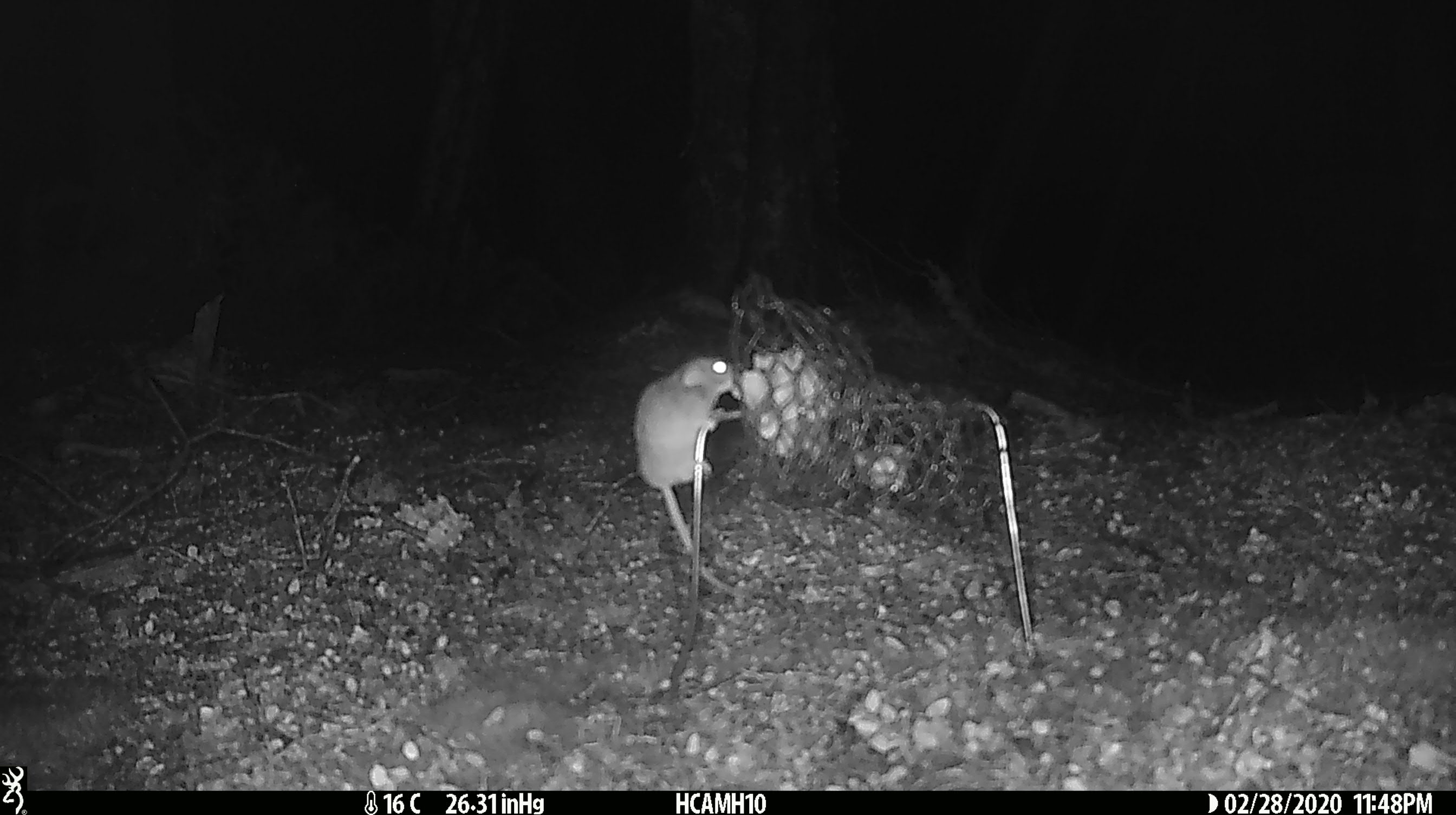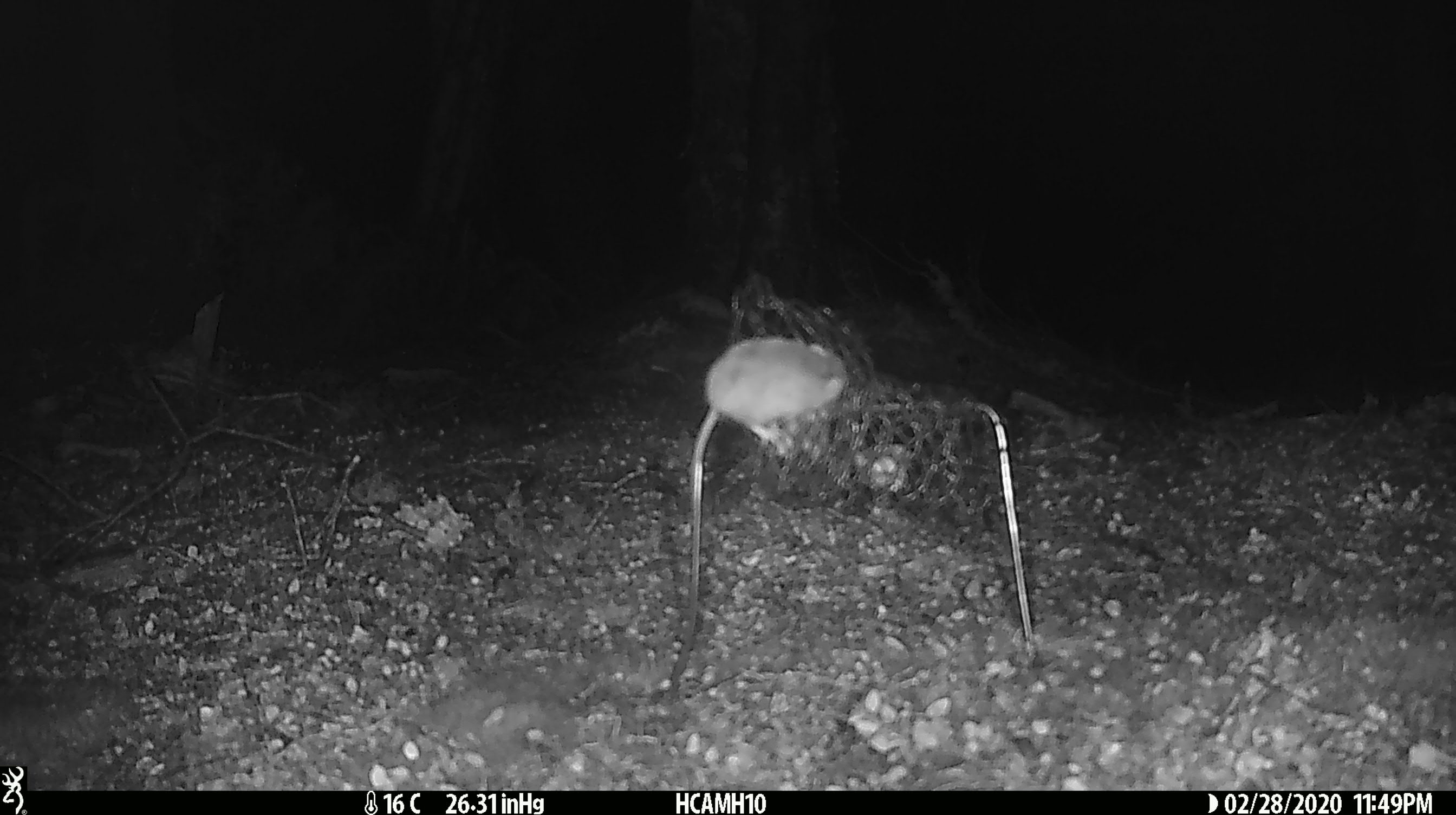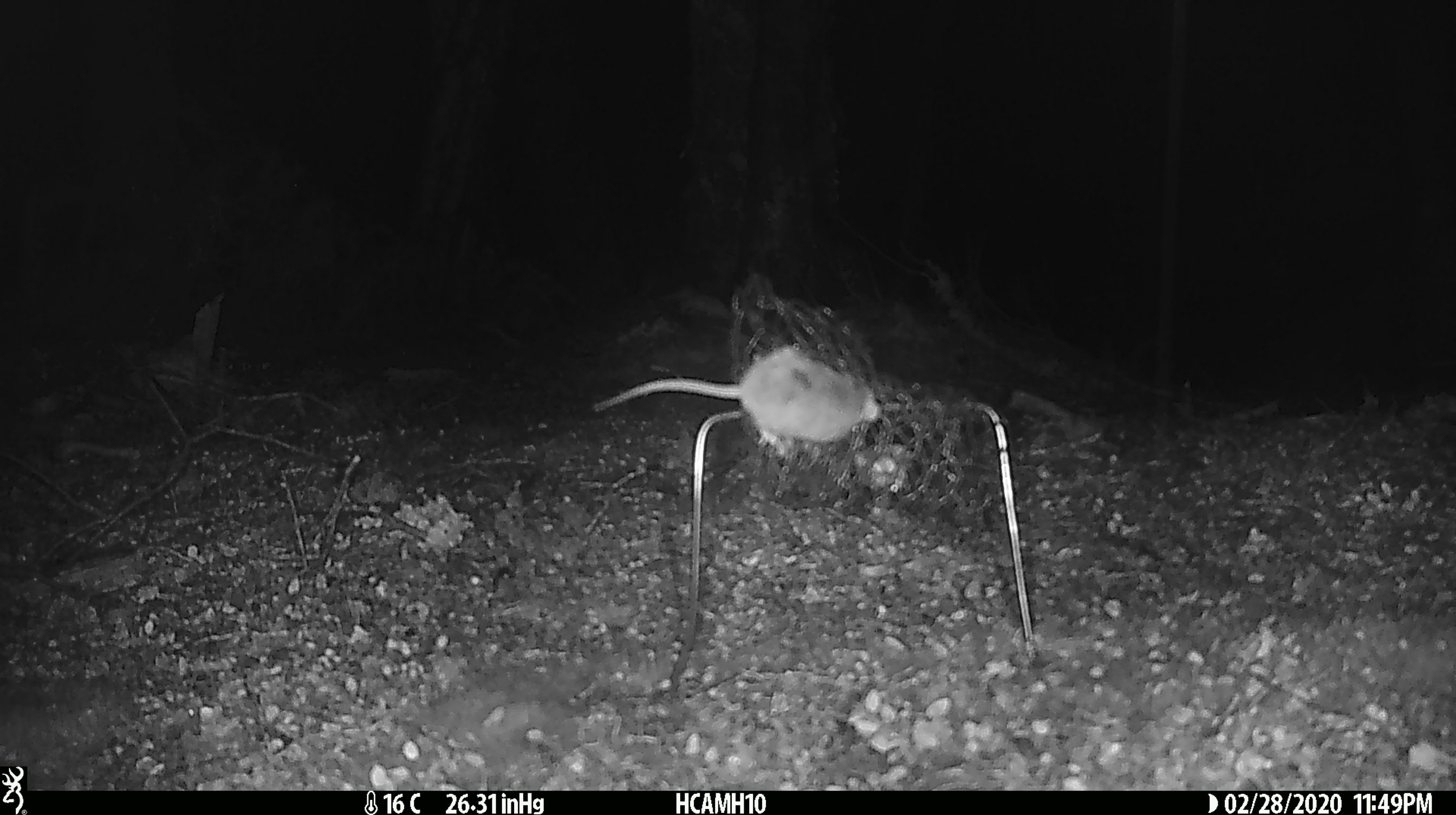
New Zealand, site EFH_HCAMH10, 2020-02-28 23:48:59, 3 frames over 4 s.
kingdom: Animalia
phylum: Chordata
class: Mammalia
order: Rodentia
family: Muridae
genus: Mus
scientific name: Mus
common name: mouse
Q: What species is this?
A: Mouse (Mus).